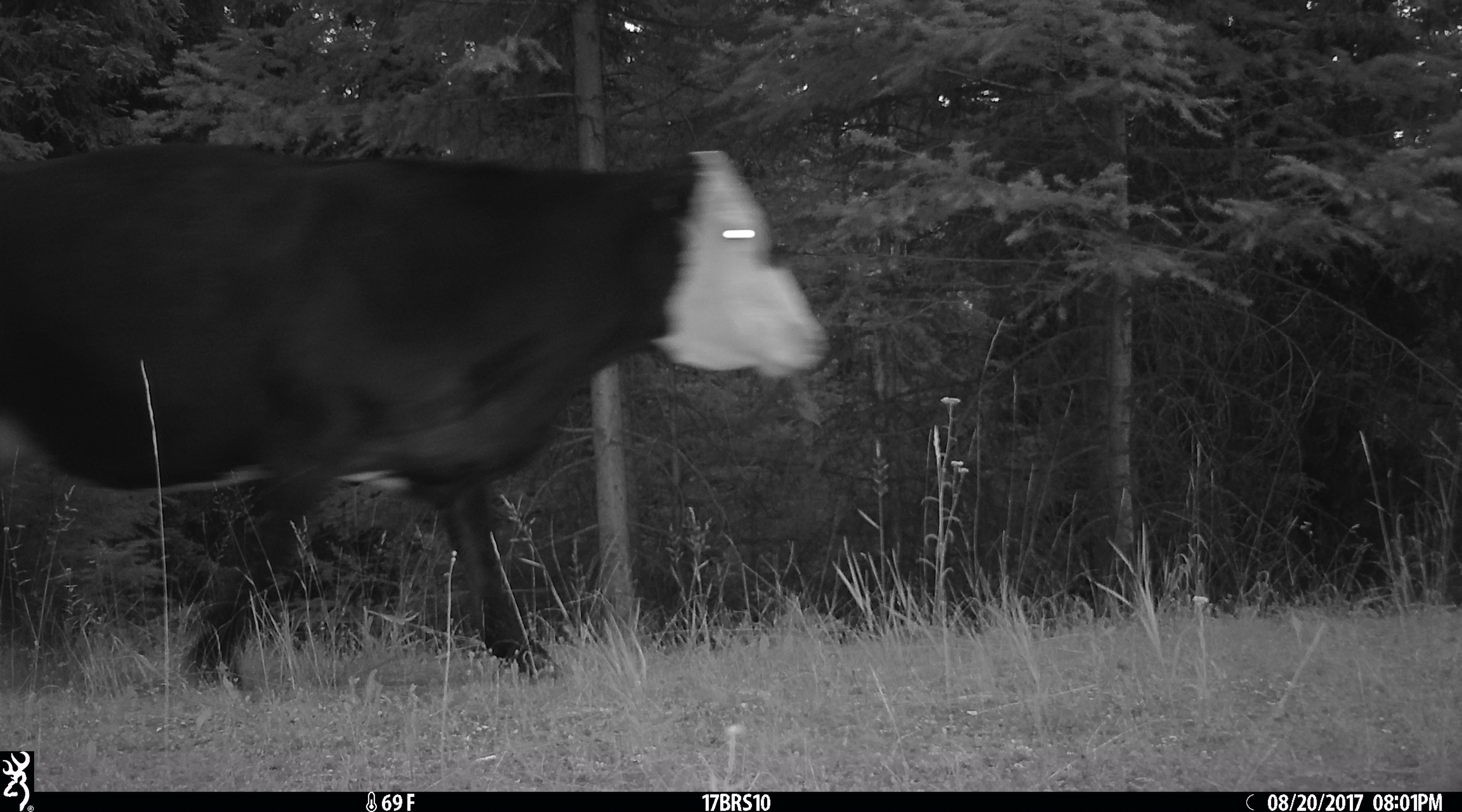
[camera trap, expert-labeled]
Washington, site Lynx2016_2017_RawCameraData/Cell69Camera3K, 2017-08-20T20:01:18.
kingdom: Animalia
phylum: Chordata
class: Mammalia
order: Artiodactyla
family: Bovidae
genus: Bos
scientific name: Bos taurus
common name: domestic cattle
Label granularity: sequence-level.